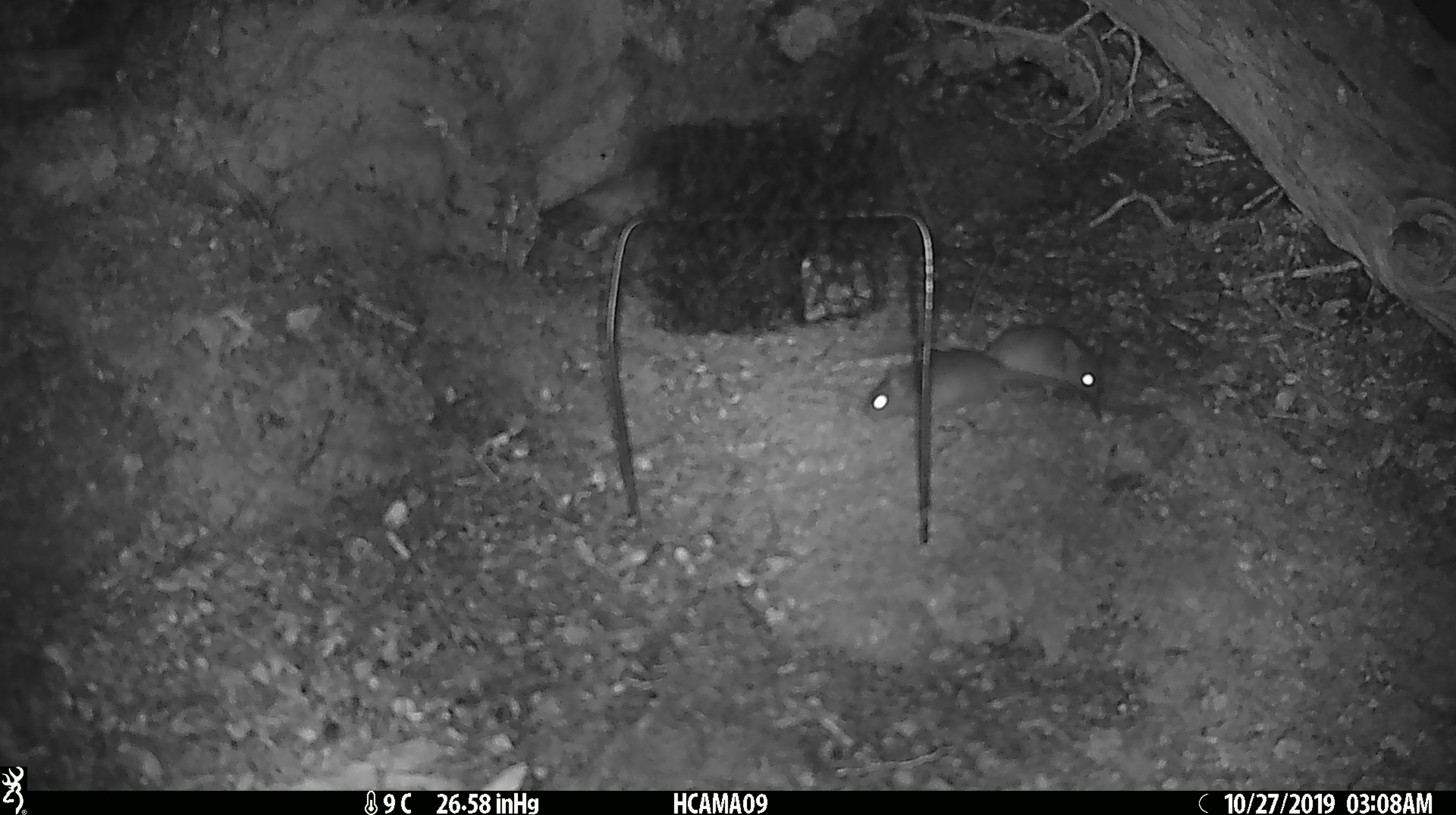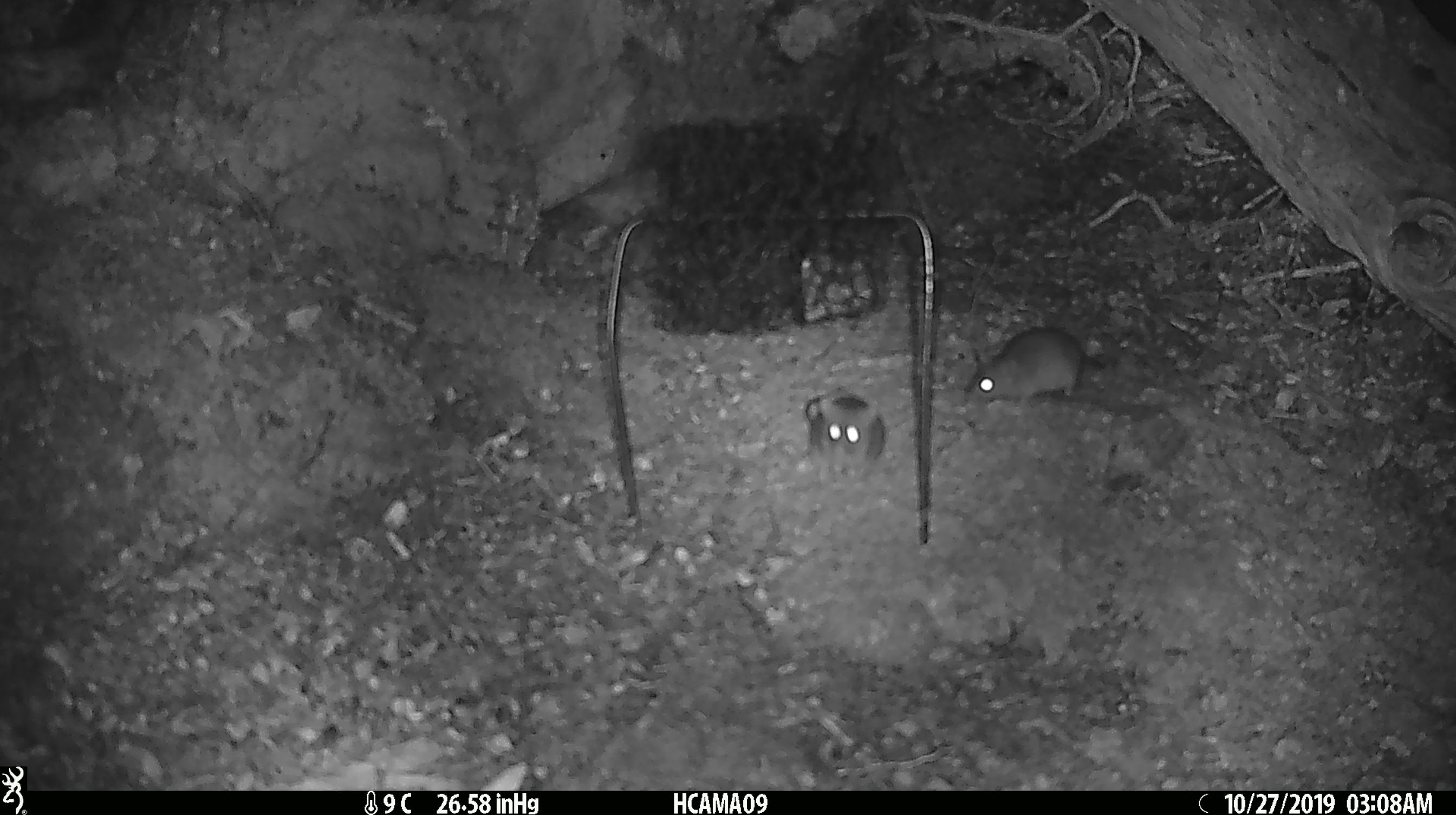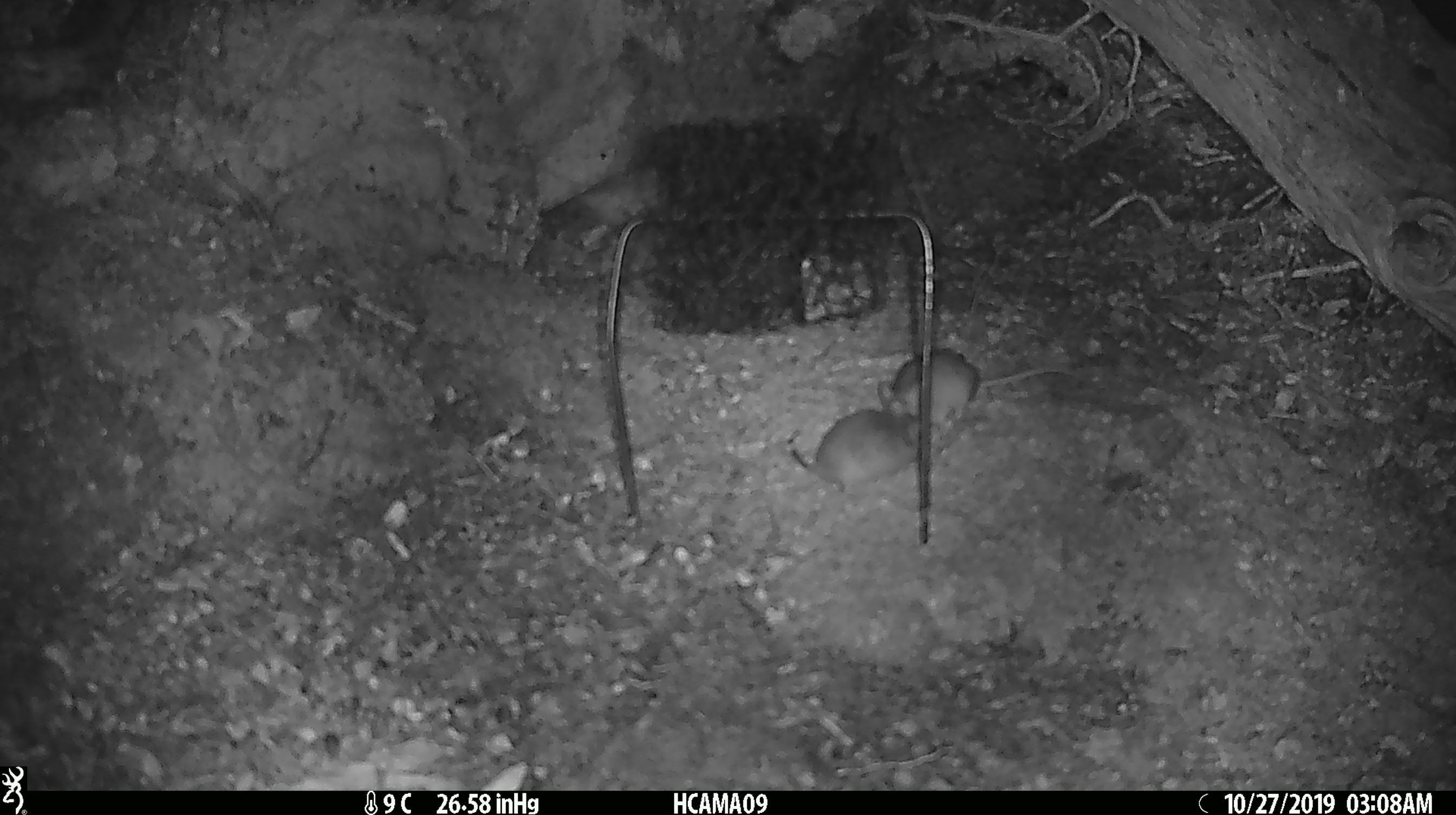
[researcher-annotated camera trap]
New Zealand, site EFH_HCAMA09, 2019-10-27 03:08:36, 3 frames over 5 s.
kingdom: Animalia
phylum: Chordata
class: Mammalia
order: Rodentia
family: Muridae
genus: Mus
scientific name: Mus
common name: mouse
Mouse (Mus).